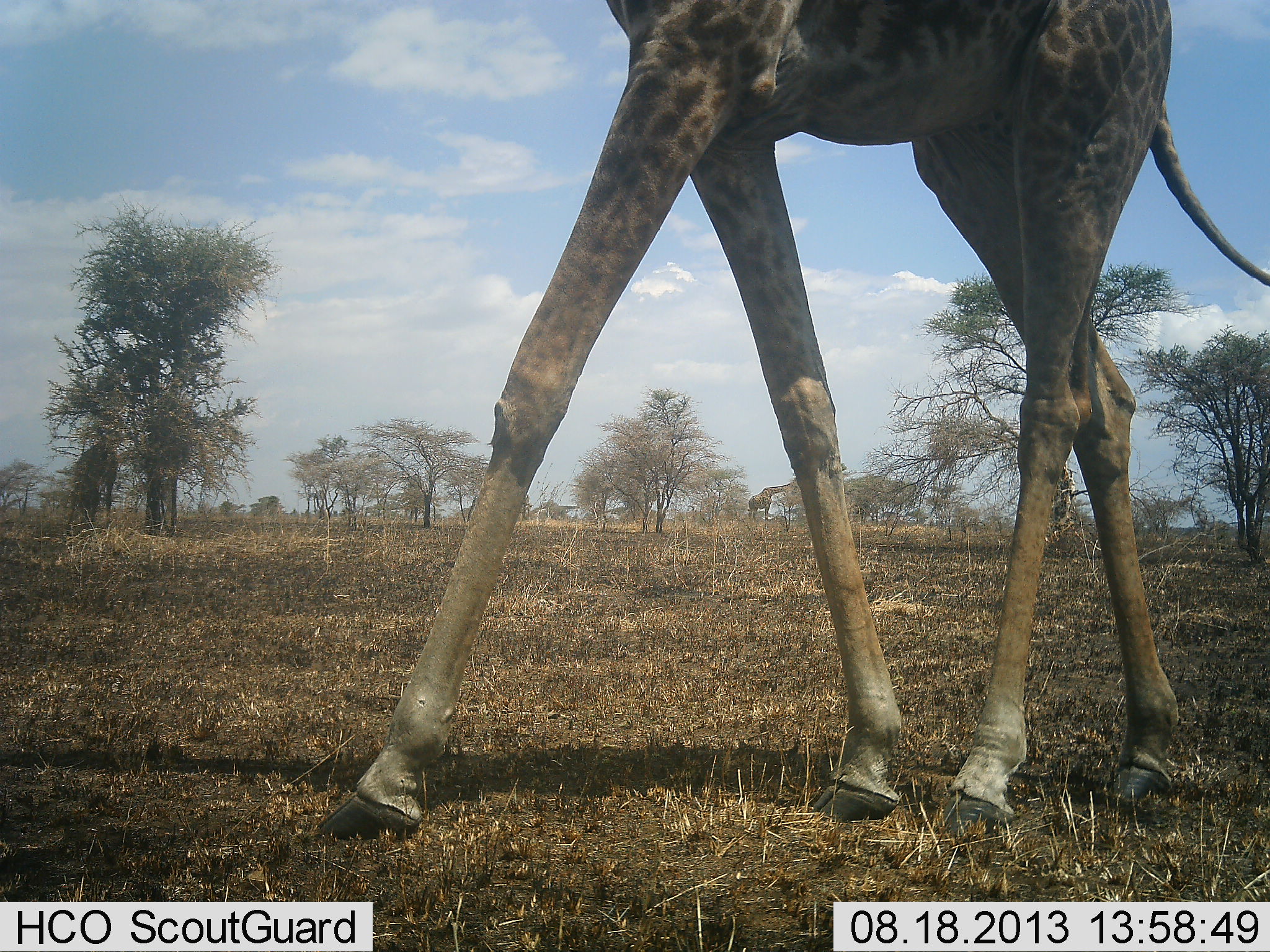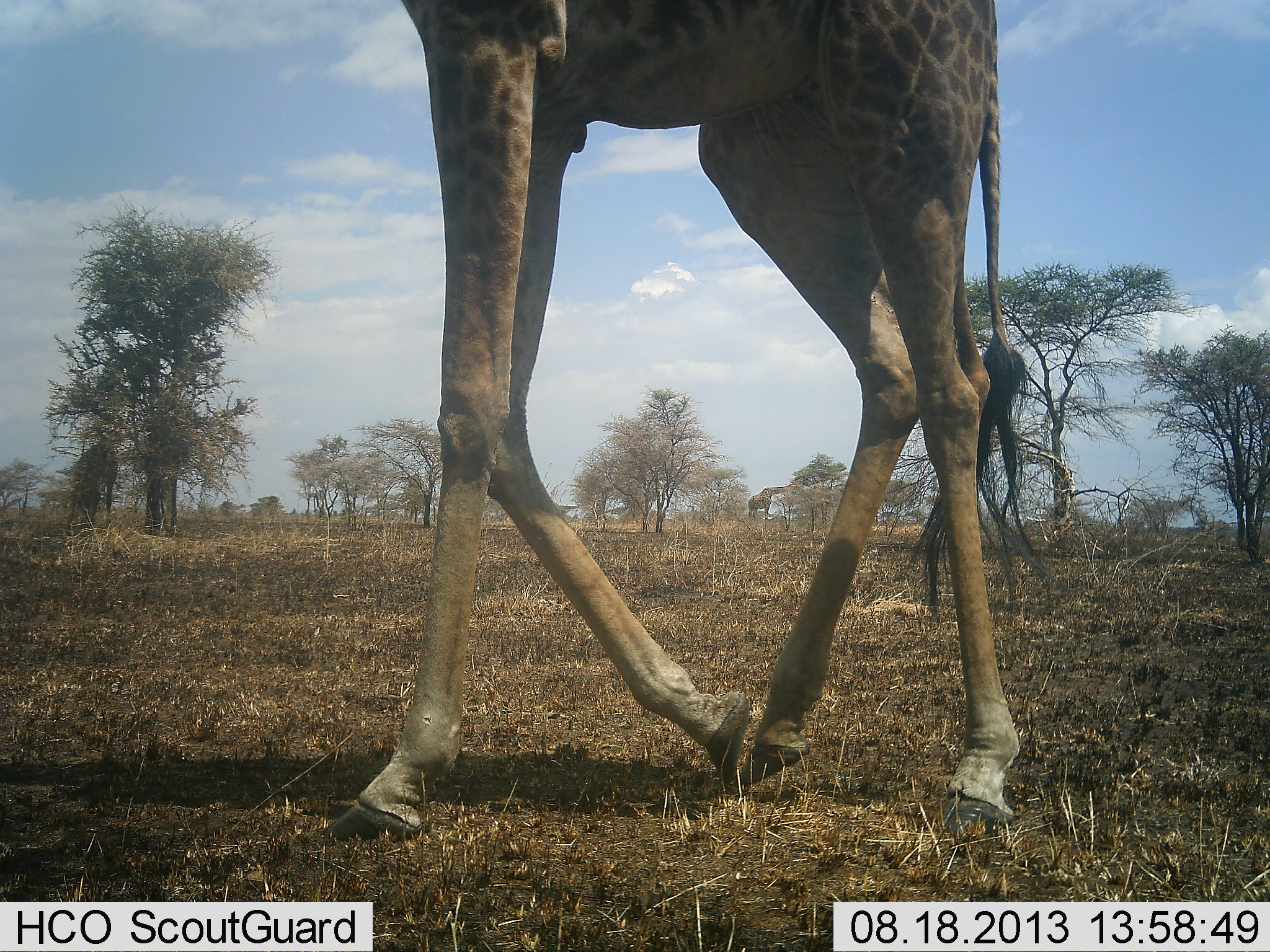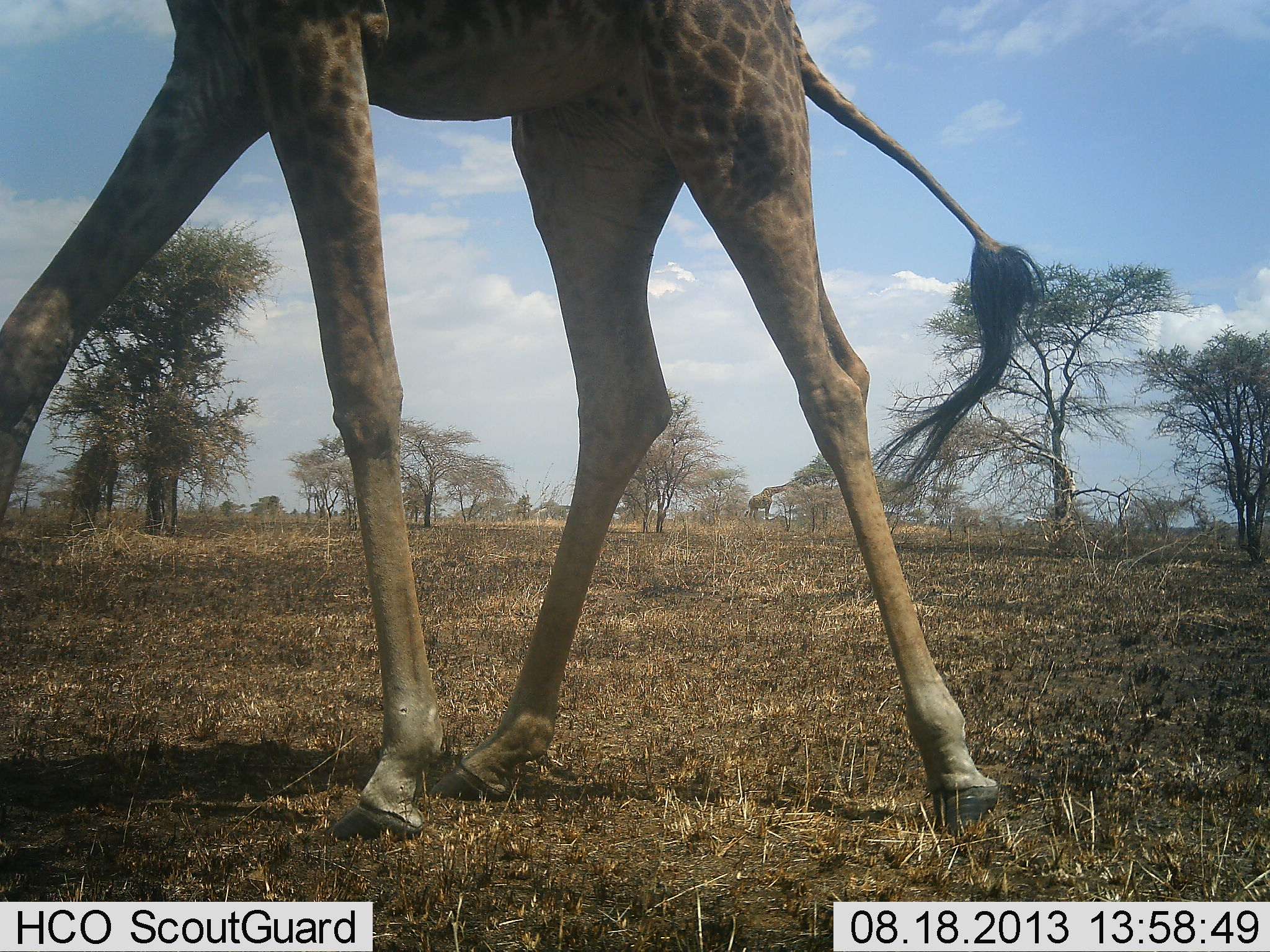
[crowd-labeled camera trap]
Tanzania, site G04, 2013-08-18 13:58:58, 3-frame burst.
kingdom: Animalia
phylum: Chordata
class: Mammalia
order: Artiodactyla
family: Giraffidae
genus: Giraffa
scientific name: Giraffa camelopardalis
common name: giraffe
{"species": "giraffe (Giraffa camelopardalis)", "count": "1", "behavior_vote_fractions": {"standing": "0%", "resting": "0%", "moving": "100%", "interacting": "0%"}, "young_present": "0%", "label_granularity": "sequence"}